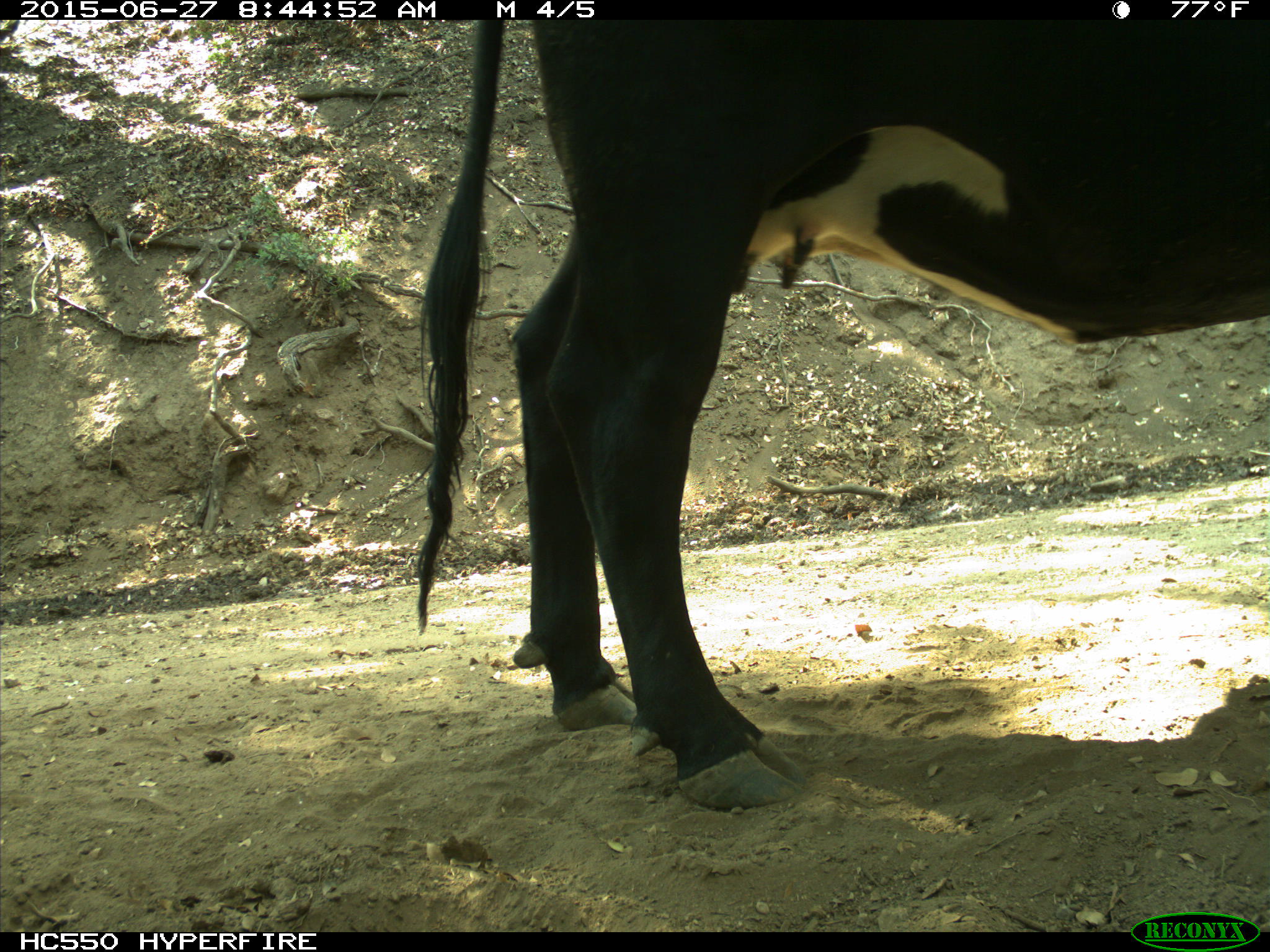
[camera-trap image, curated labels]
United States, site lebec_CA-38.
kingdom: Animalia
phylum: Chordata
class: Mammalia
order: Artiodactyla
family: Bovidae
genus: Bos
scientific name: Bos taurus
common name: domestic cow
Bos taurus (domestic cow).